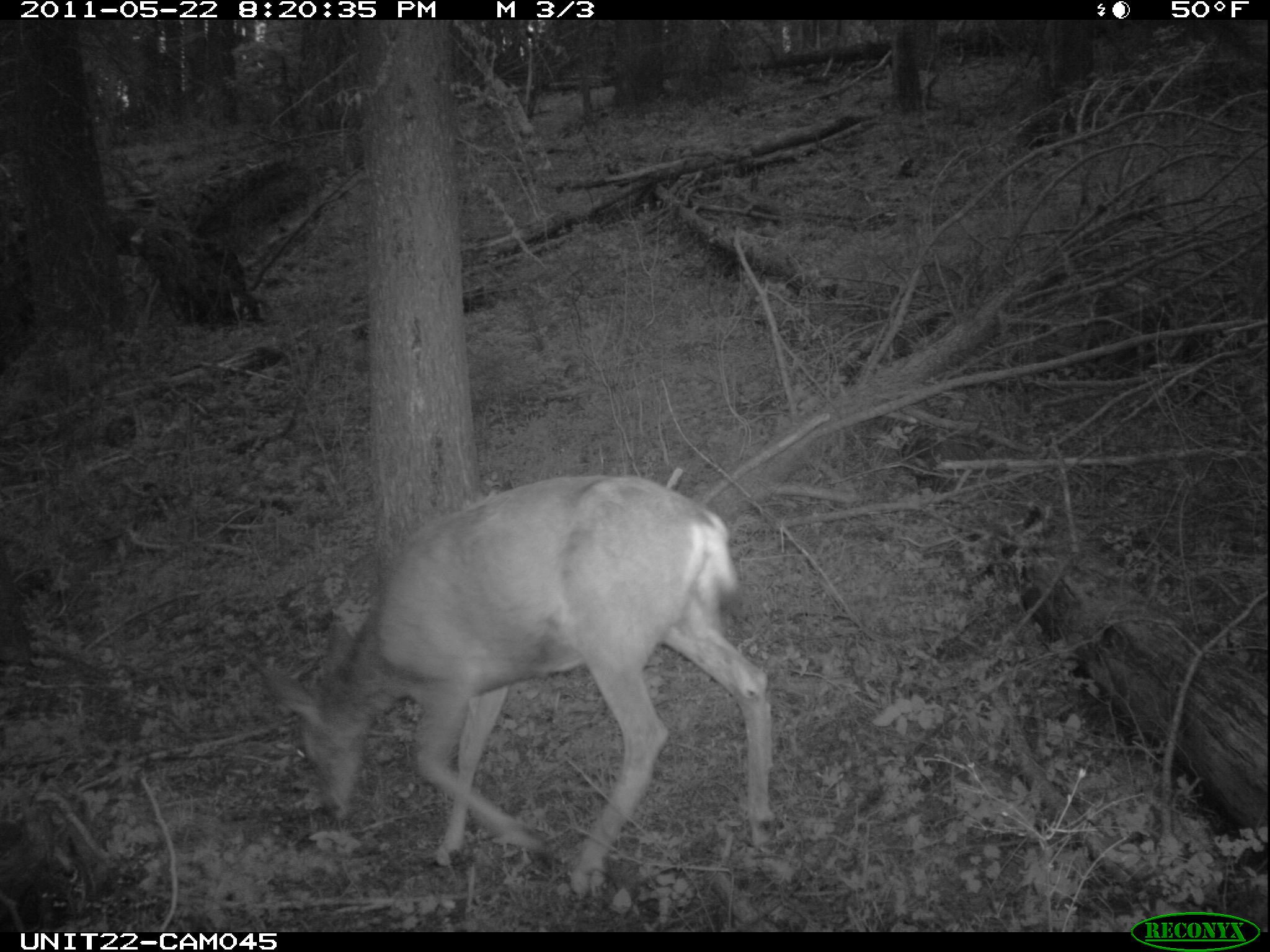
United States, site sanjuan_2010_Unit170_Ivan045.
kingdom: Animalia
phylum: Chordata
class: Mammalia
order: Artiodactyla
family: Cervidae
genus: Odocoileus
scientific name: Odocoileus hemionus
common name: mule deer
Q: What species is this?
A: Odocoileus hemionus (mule deer).